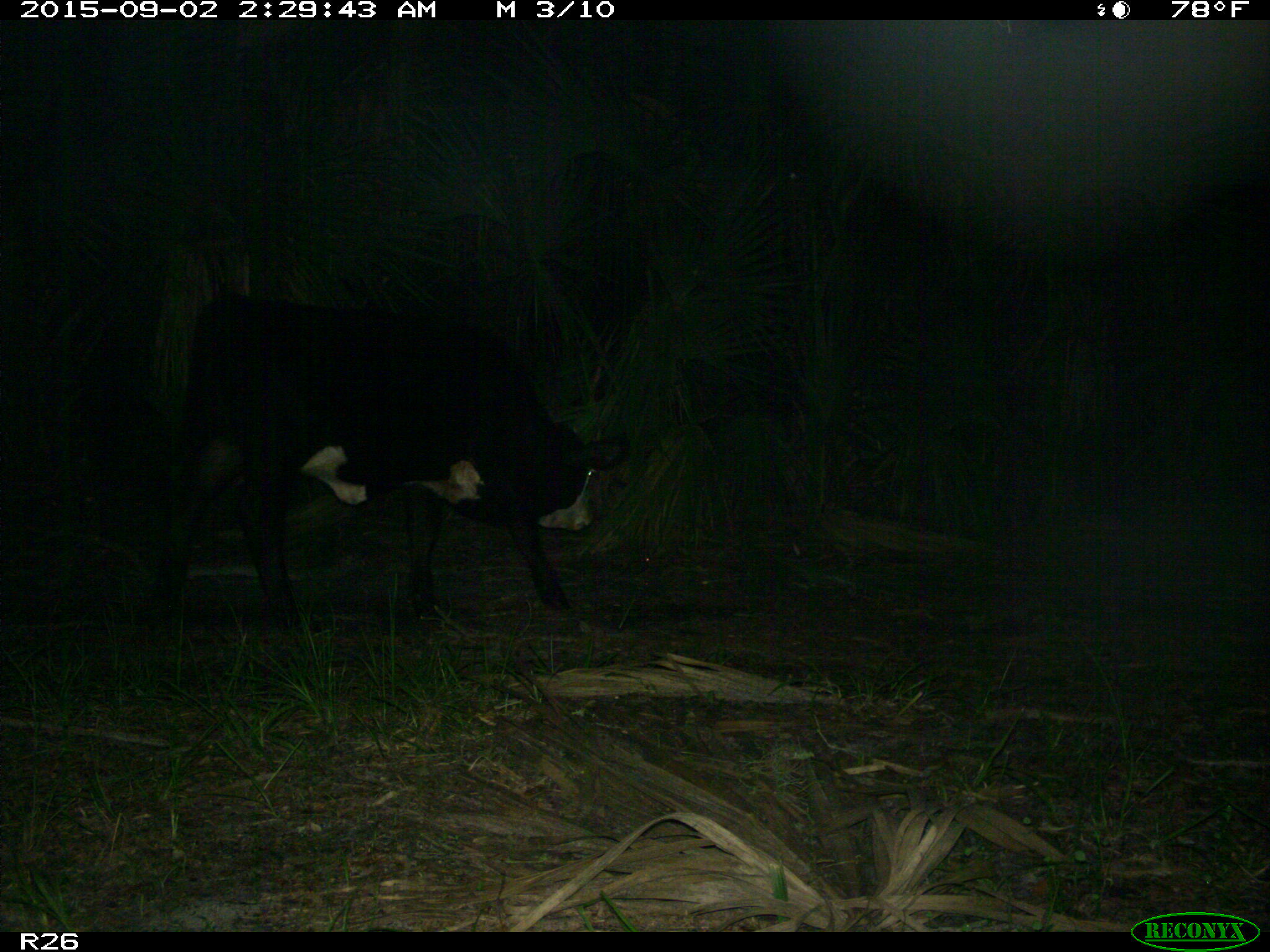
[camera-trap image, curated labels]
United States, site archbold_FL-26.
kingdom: Animalia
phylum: Chordata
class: Mammalia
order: Artiodactyla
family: Bovidae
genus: Bos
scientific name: Bos taurus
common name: domestic cow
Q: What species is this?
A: Bos taurus (domestic cow).